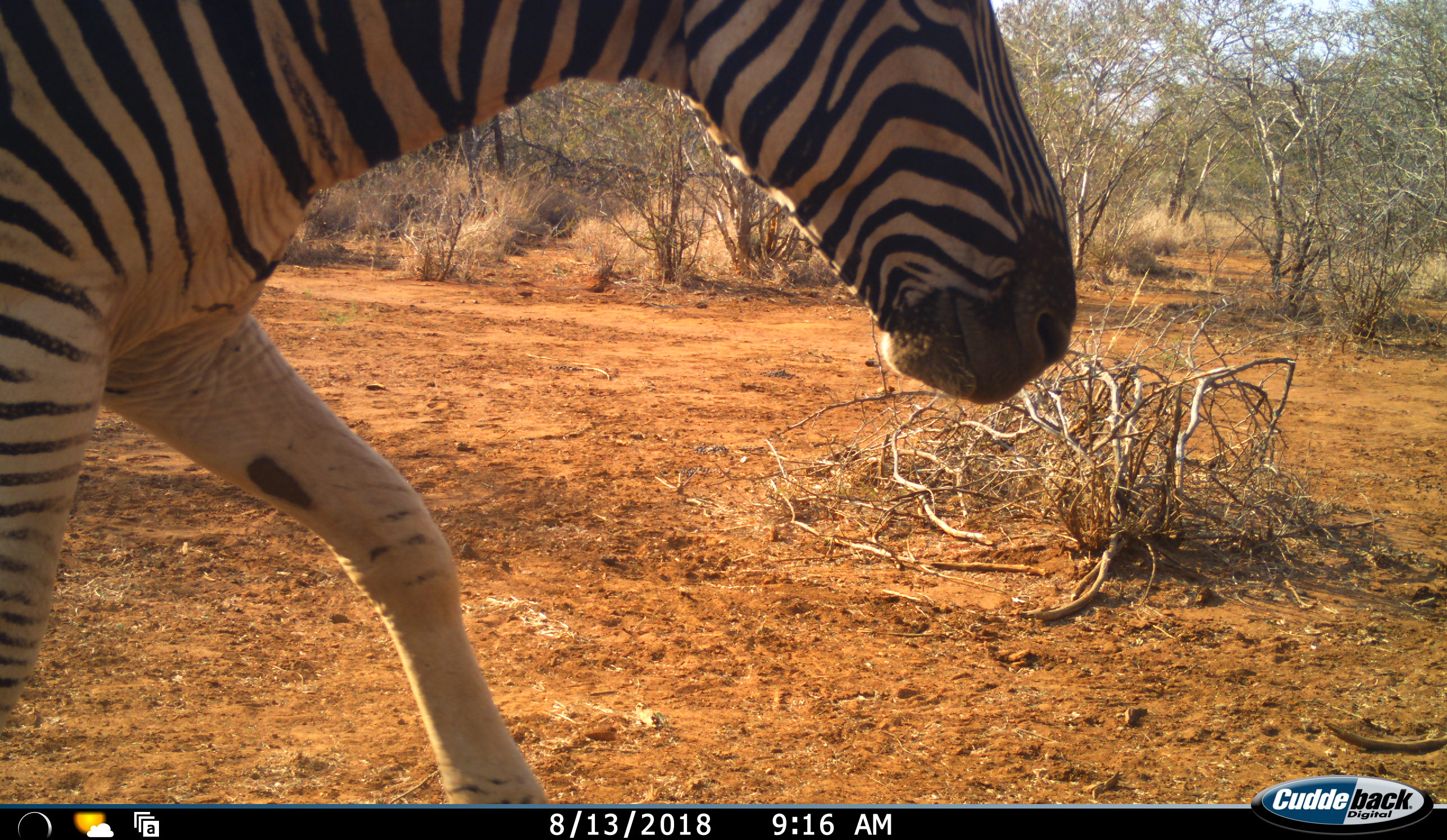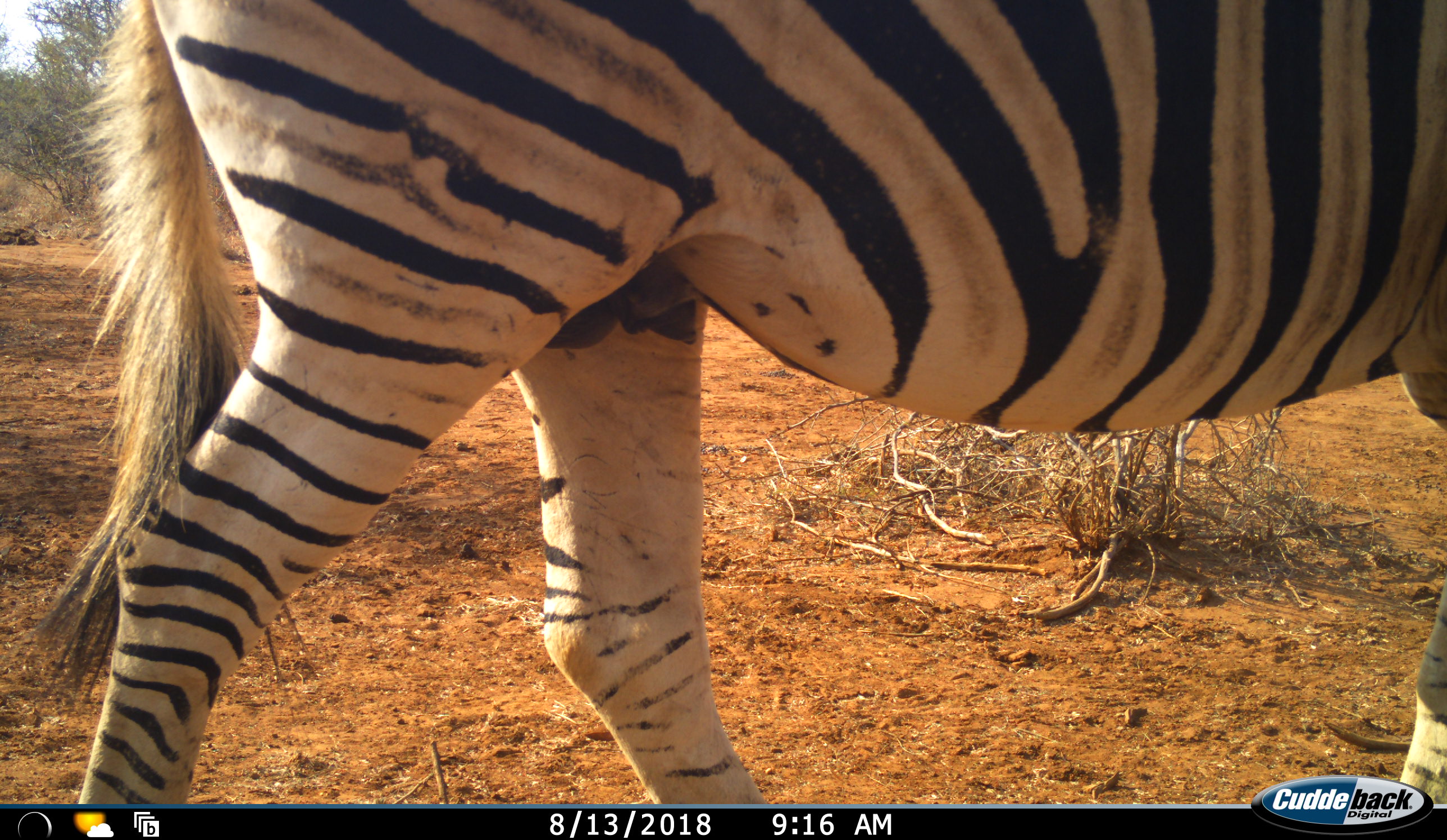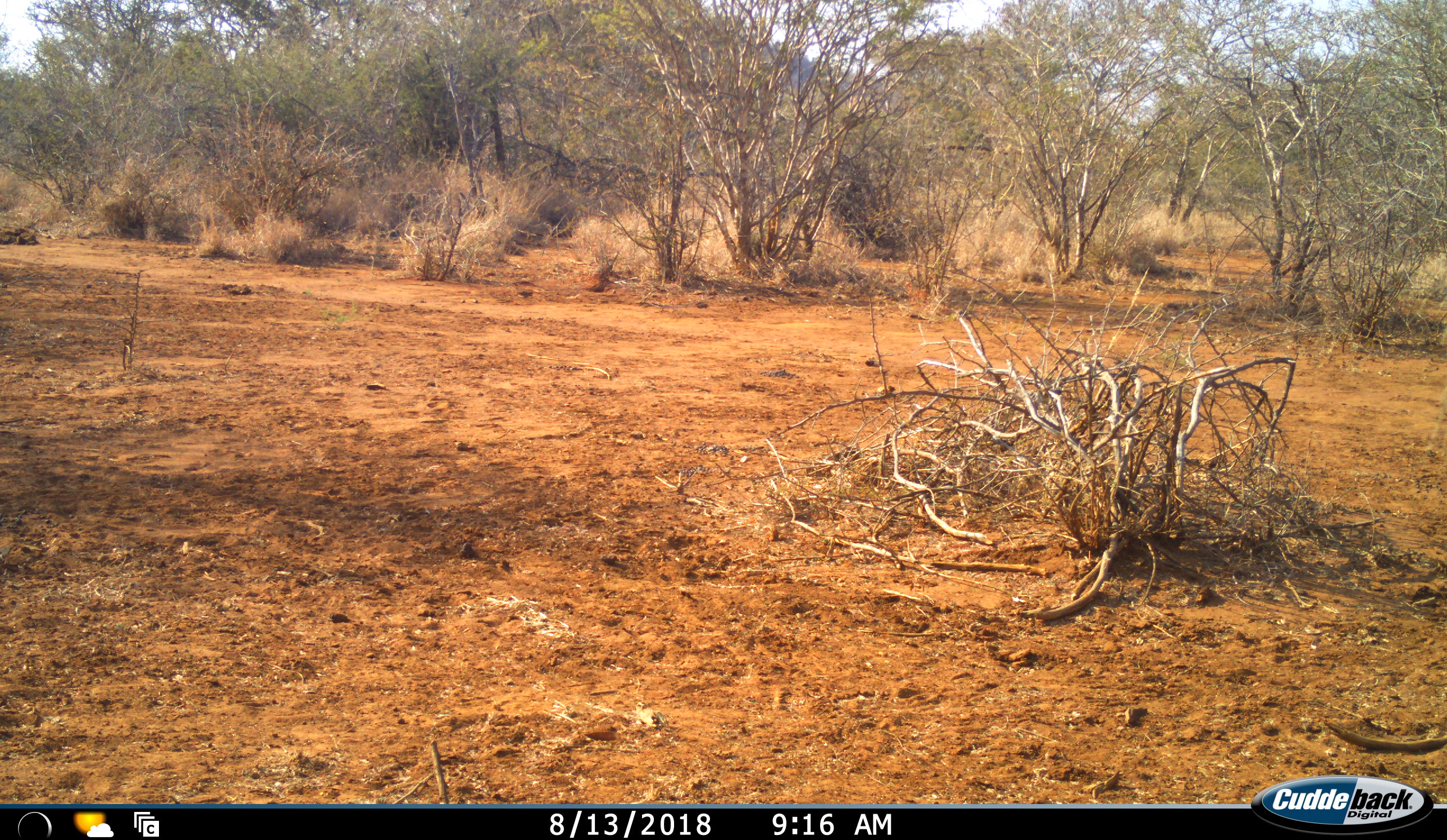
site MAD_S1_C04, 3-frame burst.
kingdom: Animalia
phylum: Chordata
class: Mammalia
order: Perissodactyla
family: Equidae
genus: Equus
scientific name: Equus quagga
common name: plains zebra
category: zebraplains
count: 1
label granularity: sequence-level